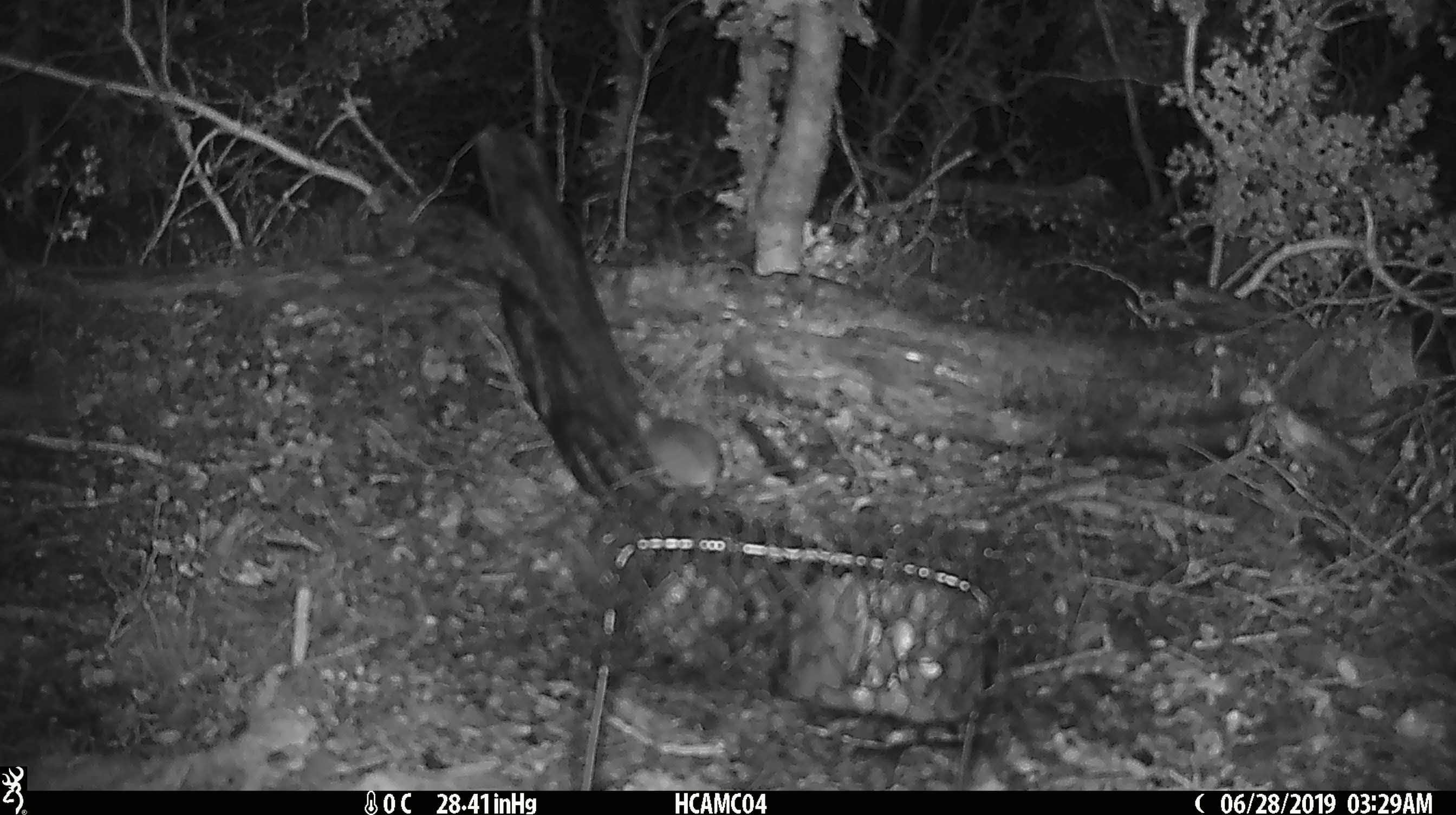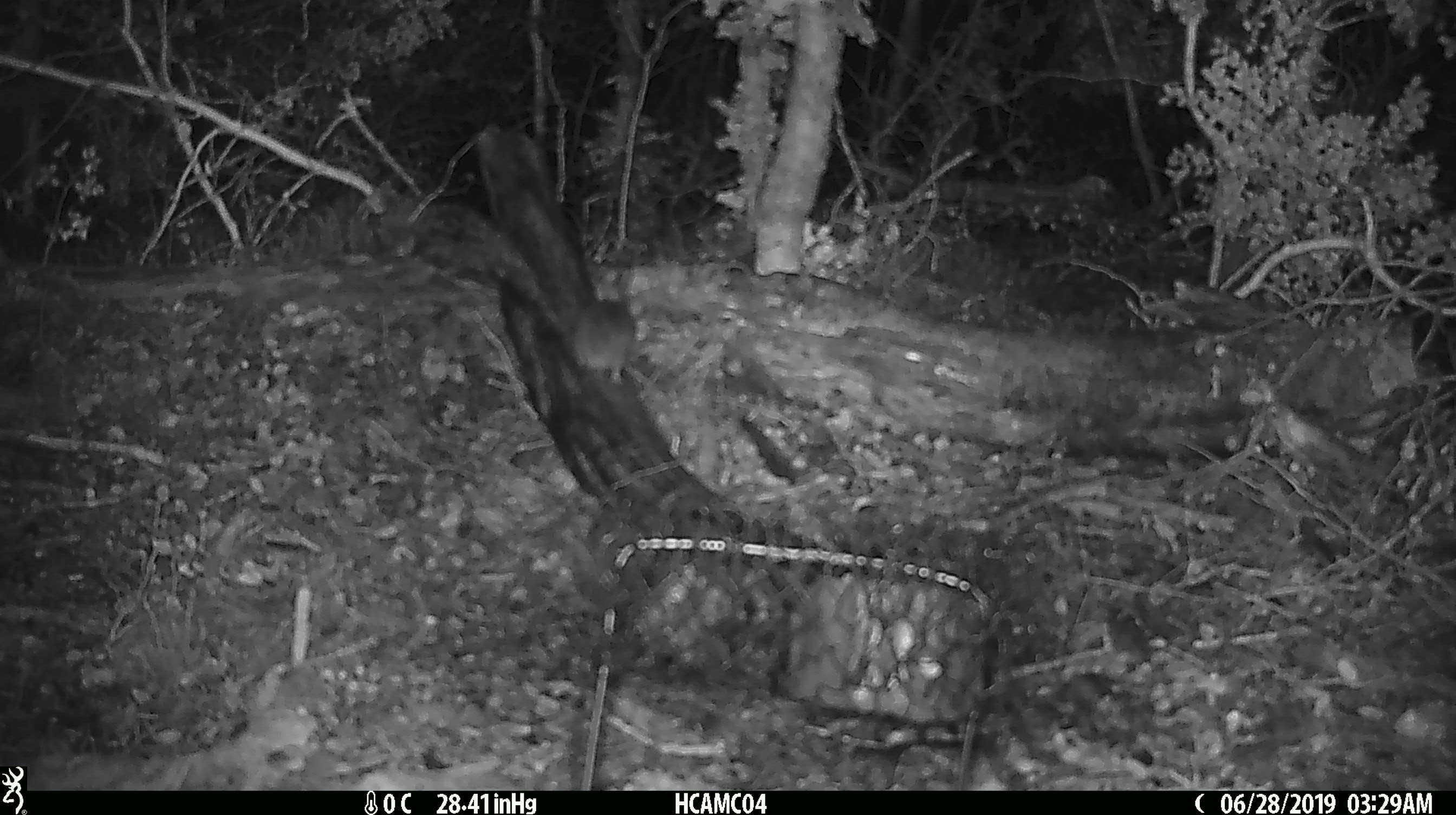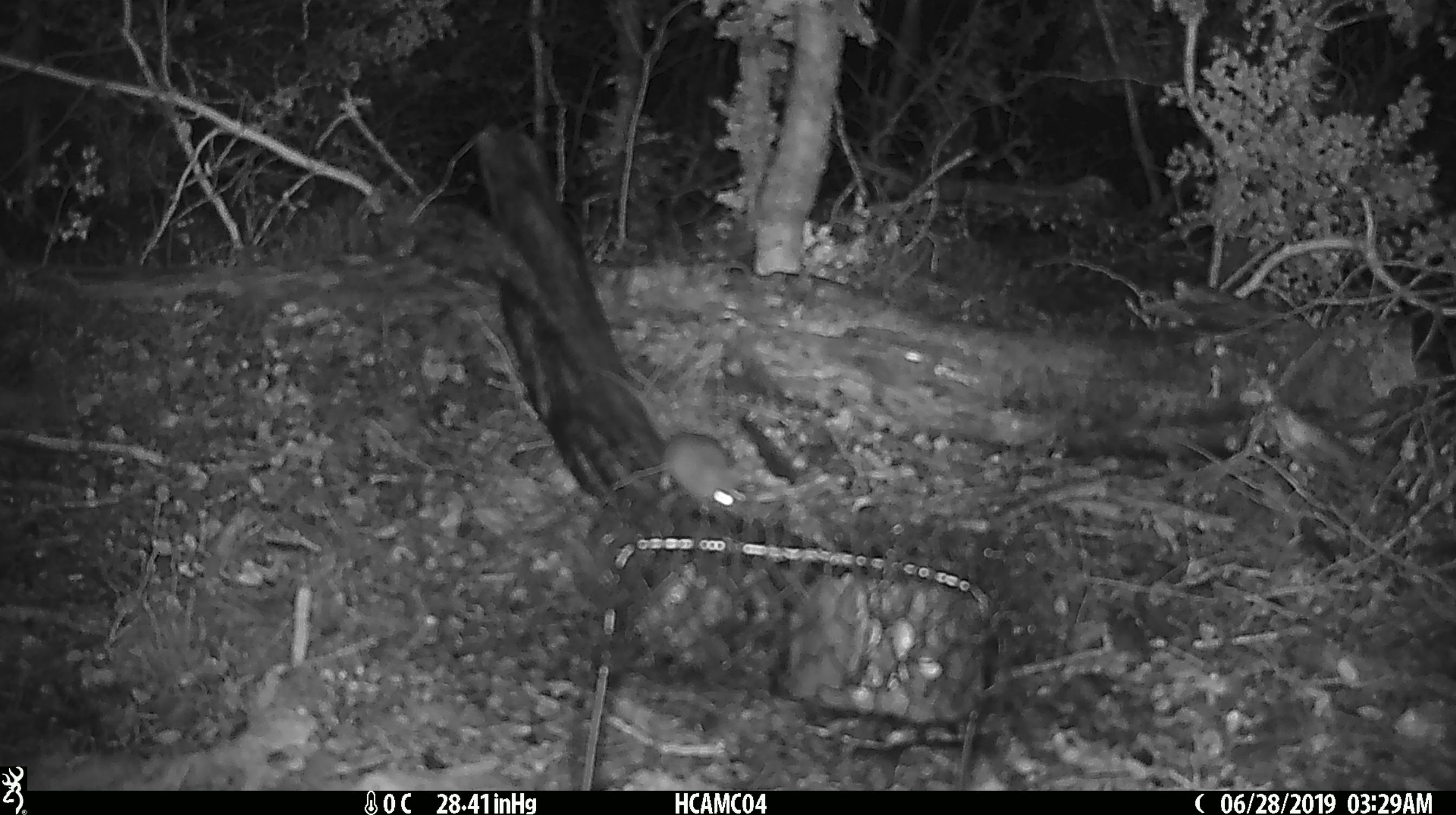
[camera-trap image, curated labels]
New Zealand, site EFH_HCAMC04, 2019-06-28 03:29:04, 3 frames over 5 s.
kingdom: Animalia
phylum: Chordata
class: Mammalia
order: Rodentia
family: Muridae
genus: Mus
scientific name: Mus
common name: mouse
Mouse (Mus).